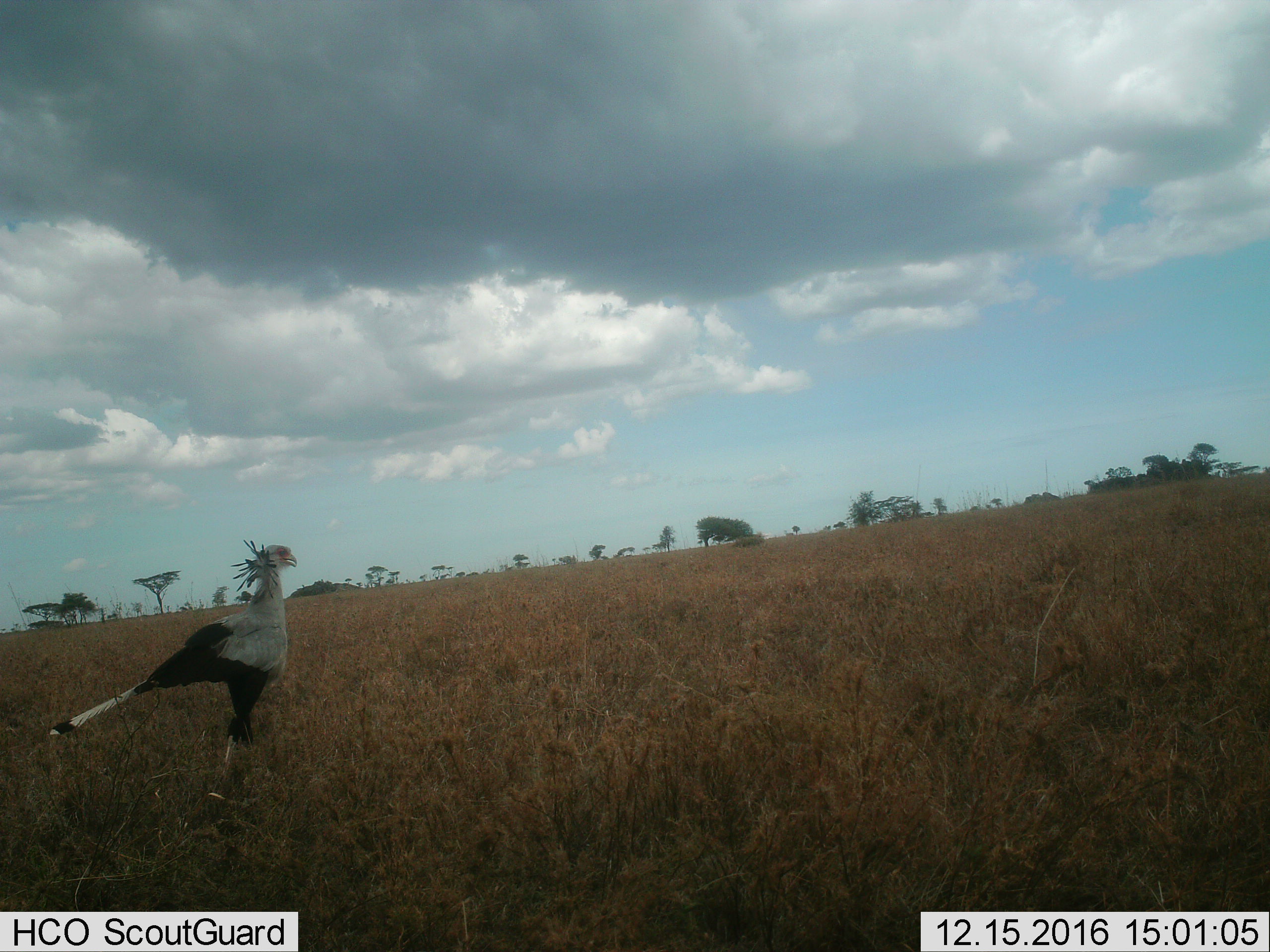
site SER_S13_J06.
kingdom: Animalia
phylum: Chordata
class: Aves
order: Accipitriformes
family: Sagittariidae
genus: Sagittarius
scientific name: Sagittarius serpentarius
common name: secretarybird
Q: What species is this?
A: Secretarybird (Sagittarius serpentarius).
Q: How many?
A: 1.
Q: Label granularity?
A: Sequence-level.